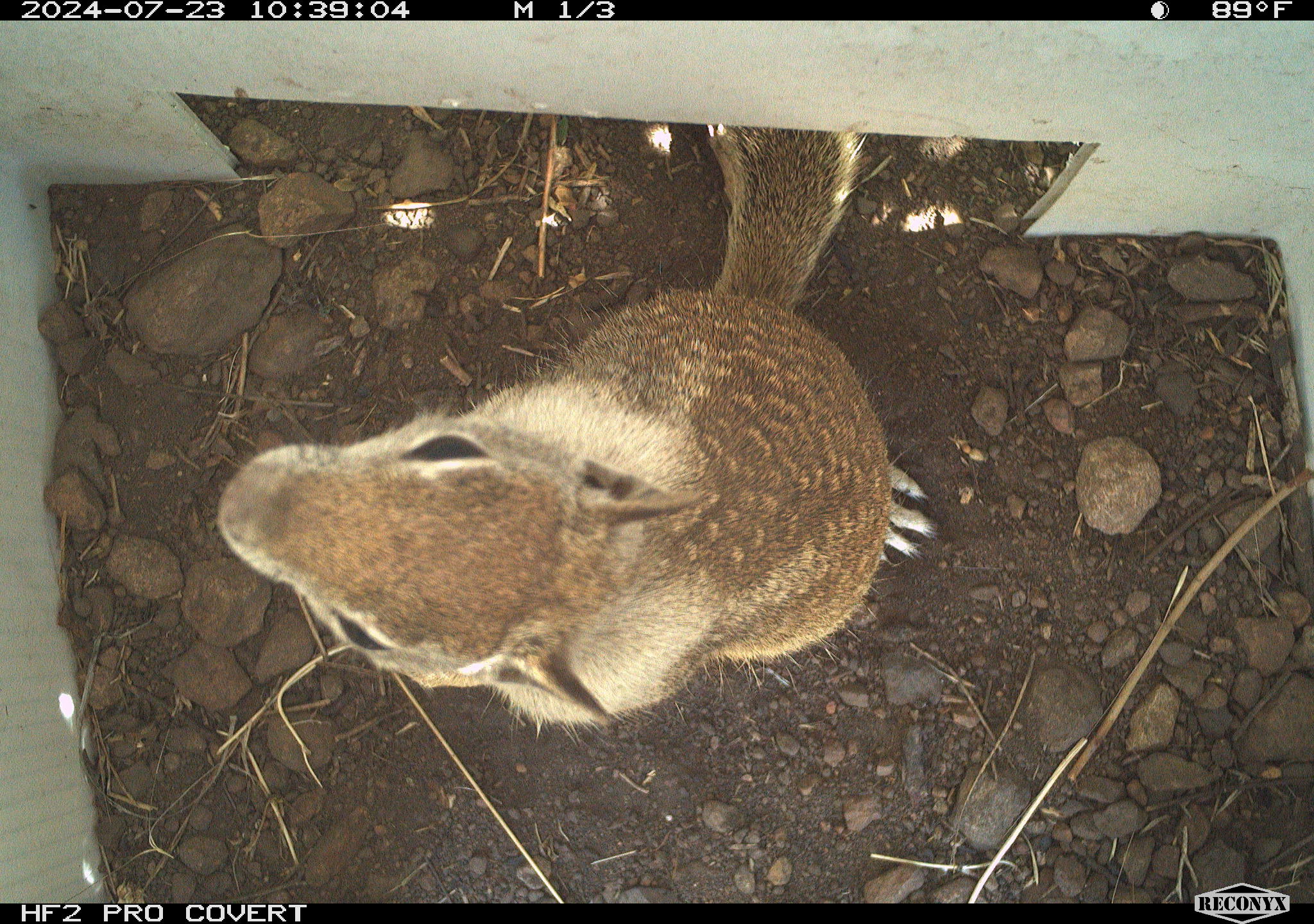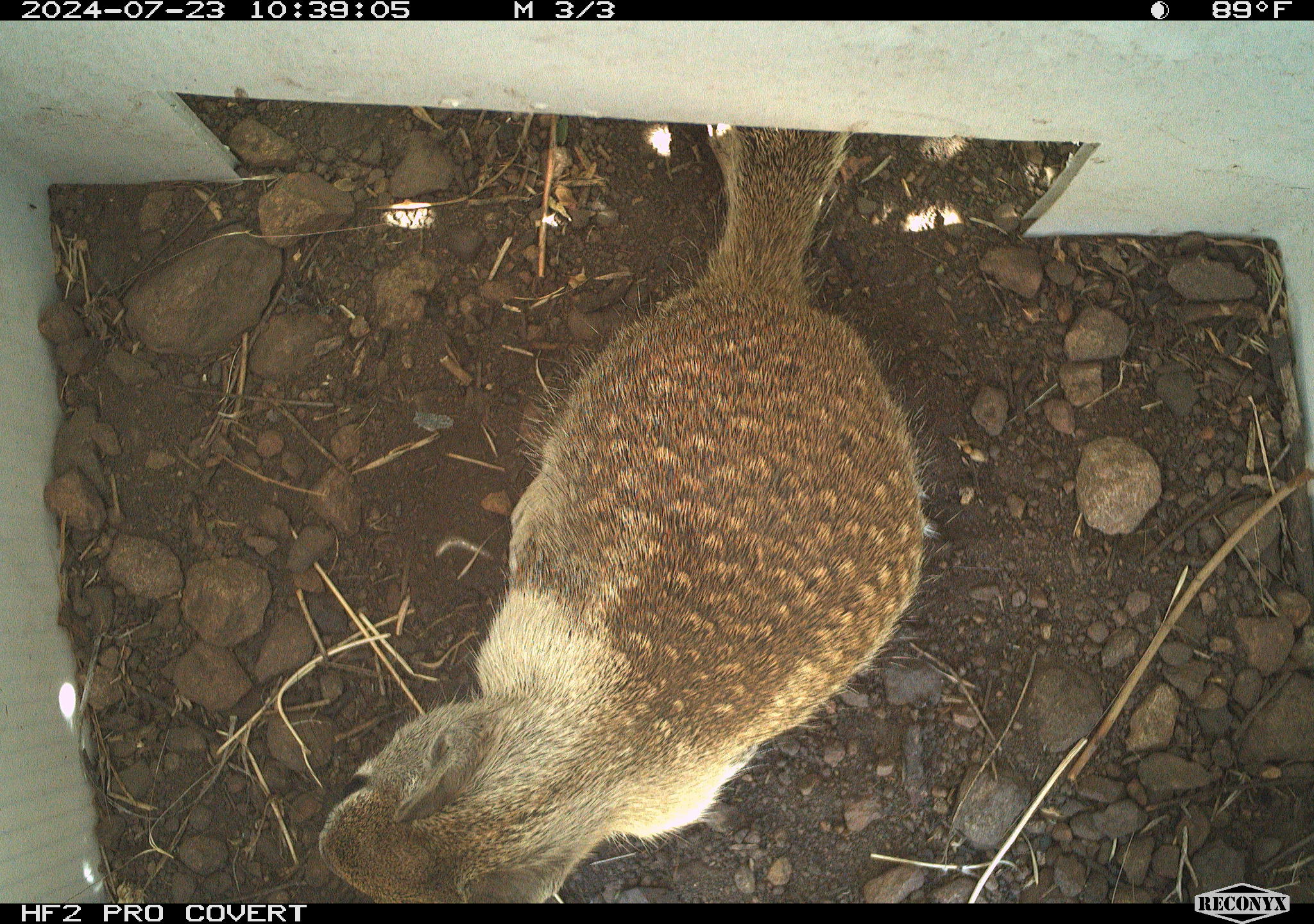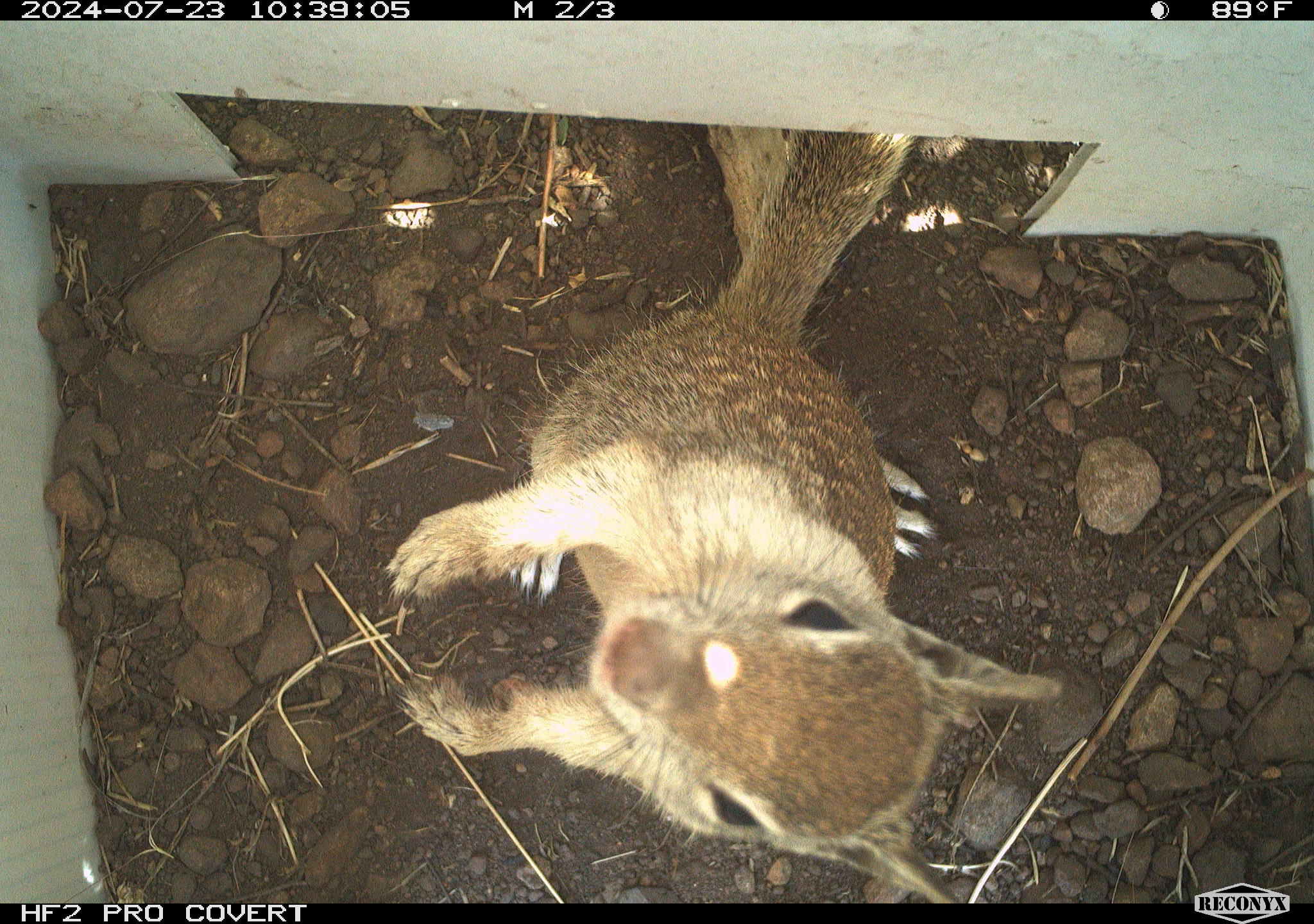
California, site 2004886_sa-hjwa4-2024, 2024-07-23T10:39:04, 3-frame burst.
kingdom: Animalia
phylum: Chordata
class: Mammalia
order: Rodentia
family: Sciuridae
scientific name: Sciuridae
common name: squirrels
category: sciuridae family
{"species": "sciuridae family (squirrels) (Sciuridae)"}